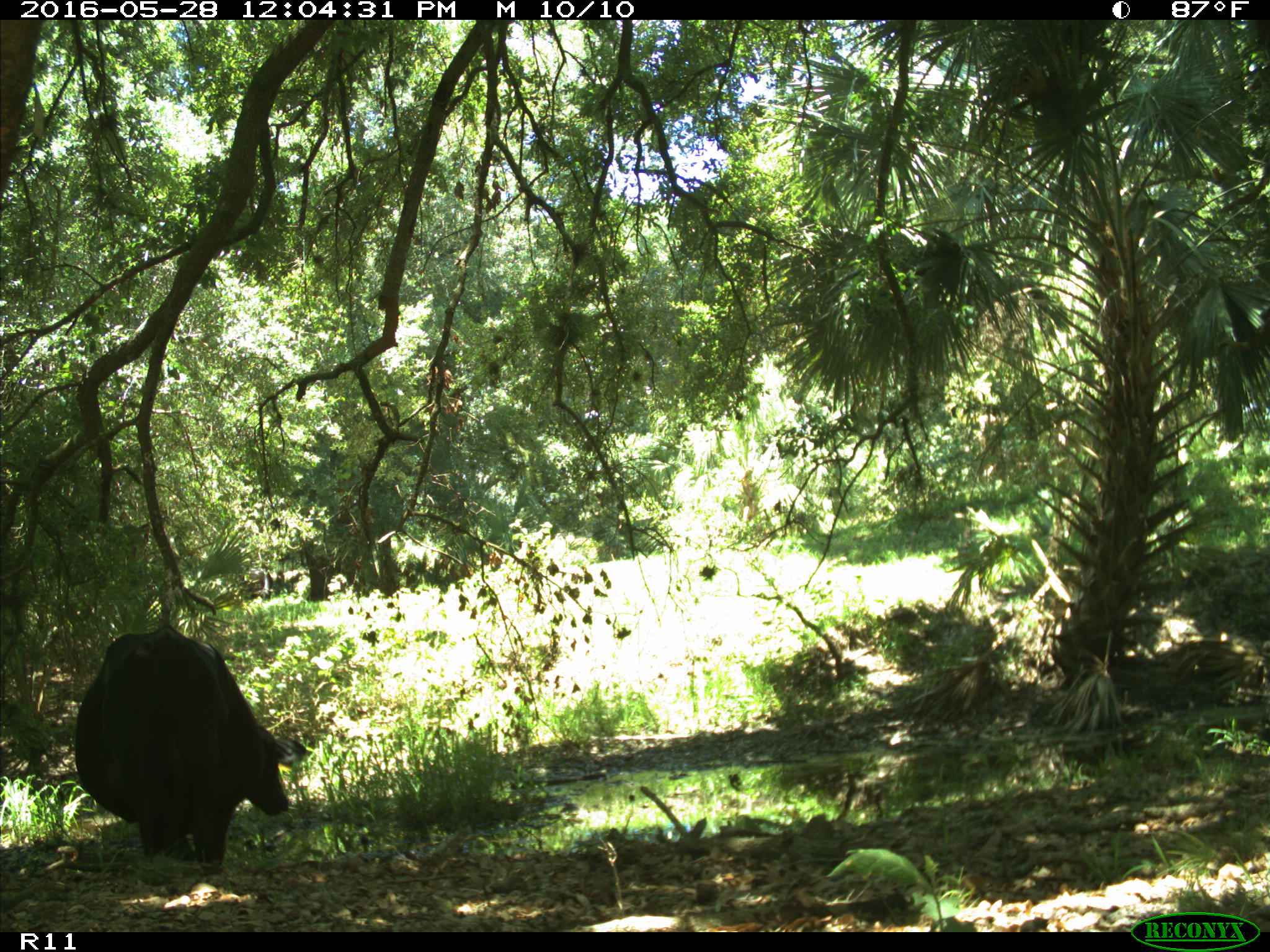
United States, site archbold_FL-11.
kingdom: Animalia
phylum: Chordata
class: Mammalia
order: Artiodactyla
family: Bovidae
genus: Bos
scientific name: Bos taurus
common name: domestic cow